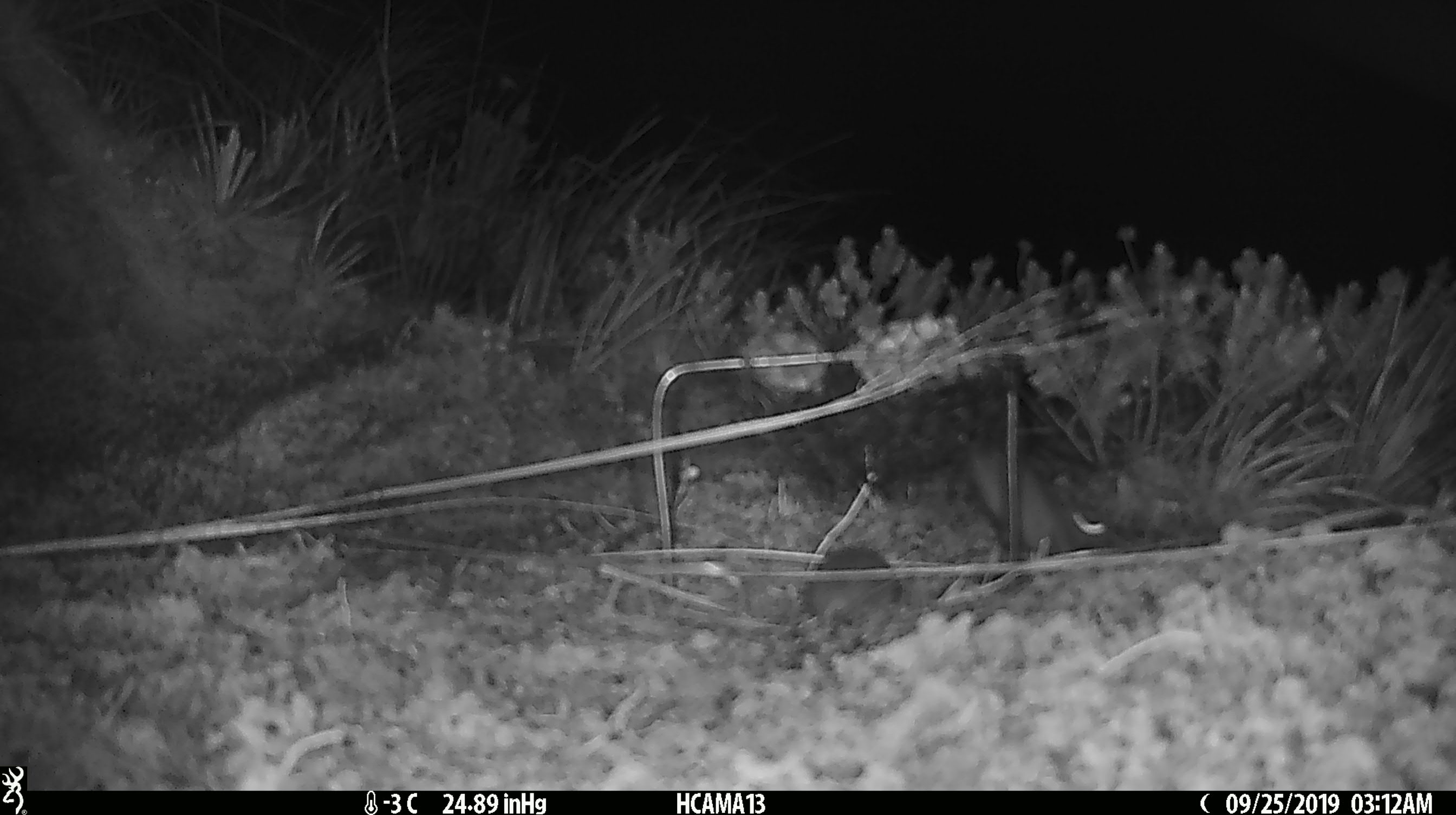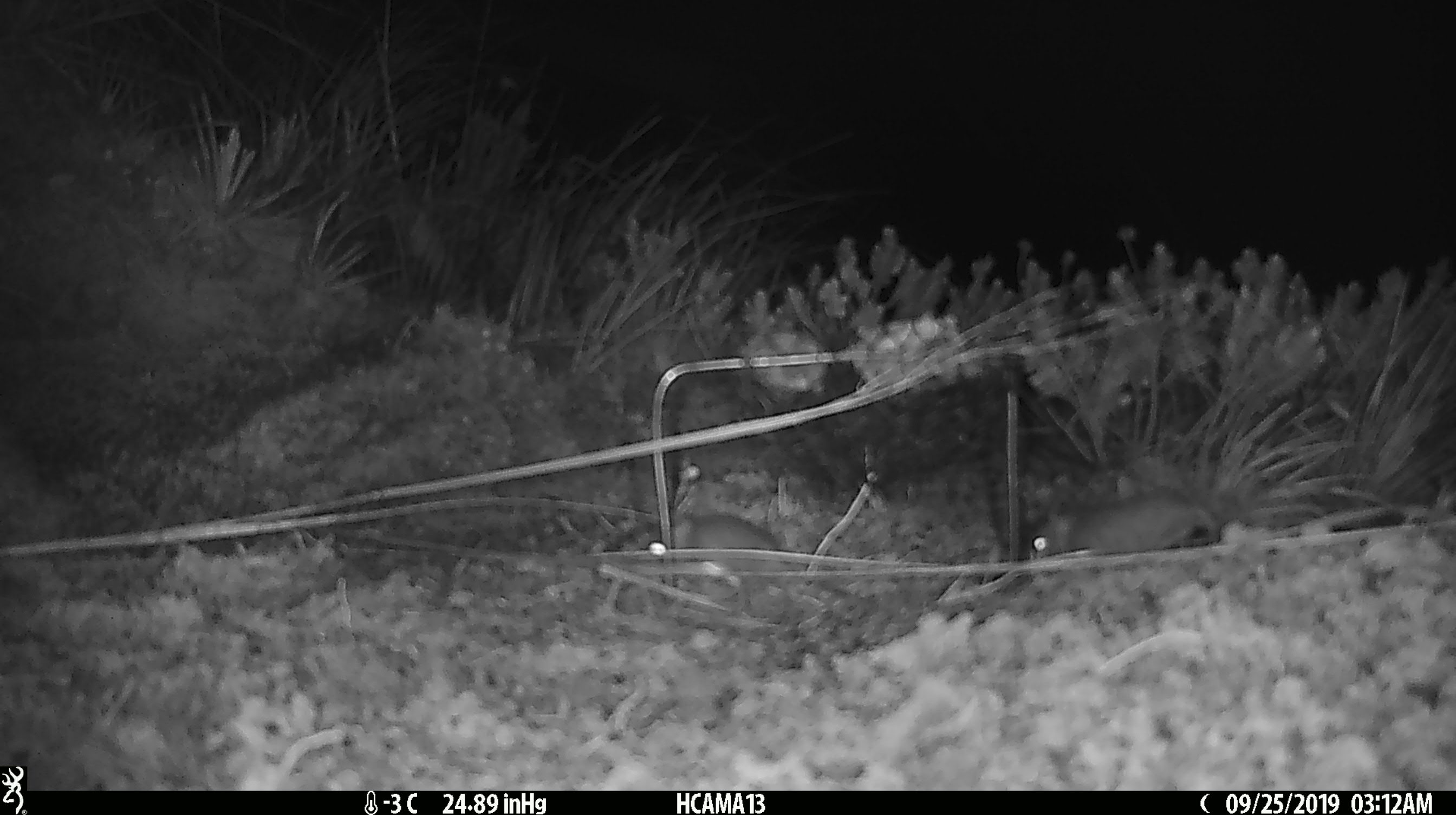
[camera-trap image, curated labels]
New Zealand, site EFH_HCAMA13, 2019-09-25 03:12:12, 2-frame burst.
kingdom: Animalia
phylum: Chordata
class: Mammalia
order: Rodentia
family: Muridae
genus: Mus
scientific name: Mus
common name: mouse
Mouse (Mus).